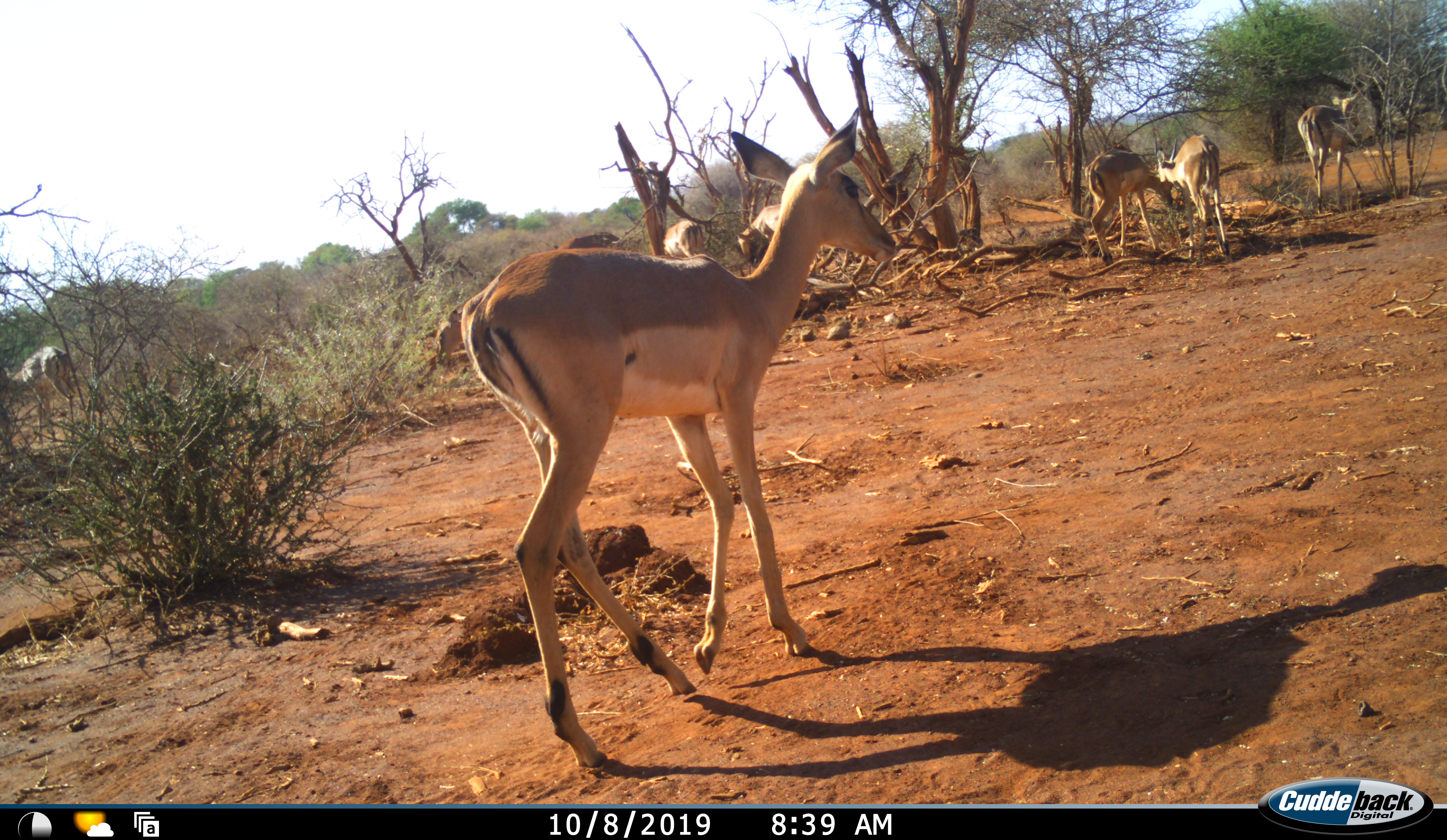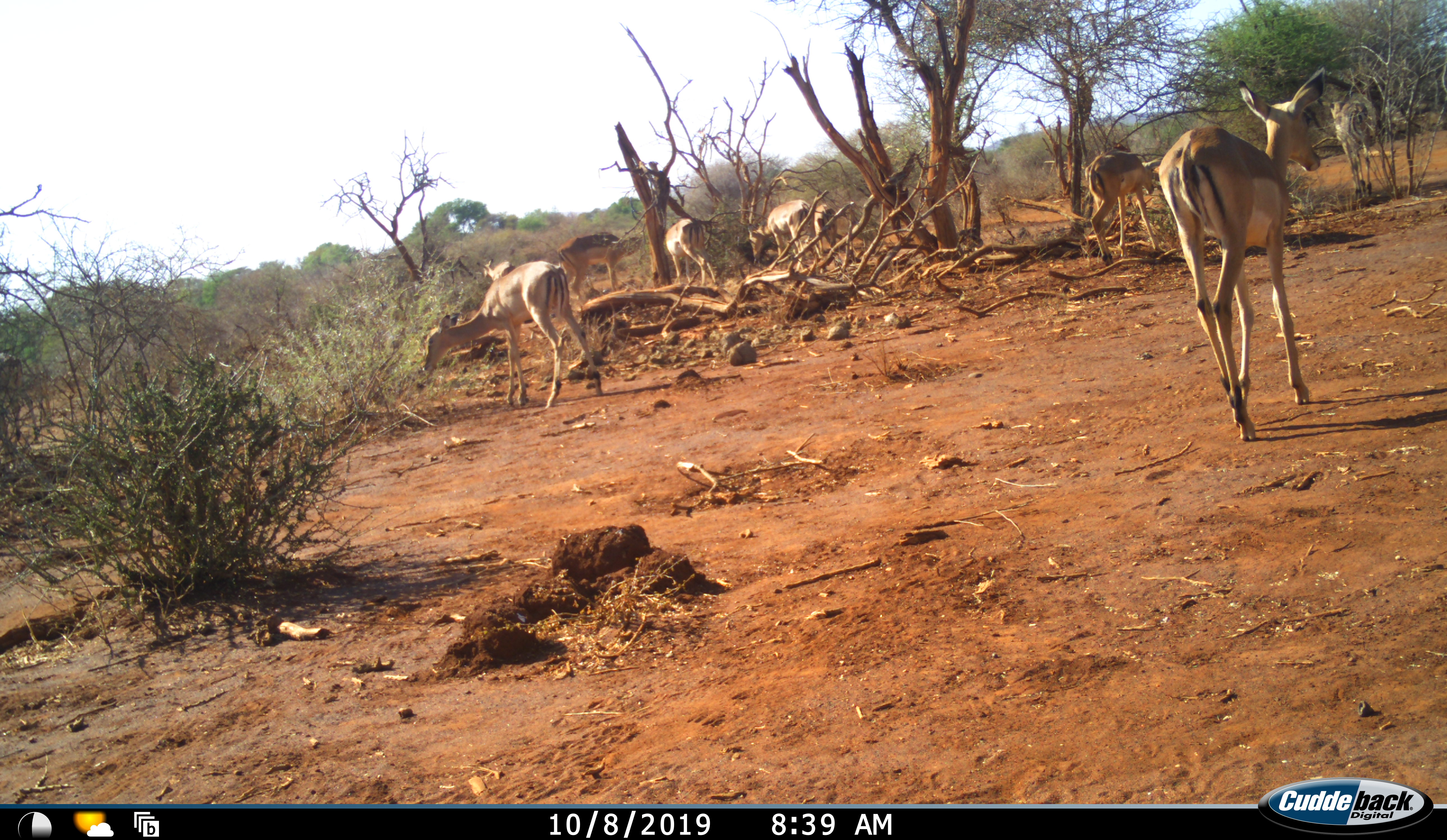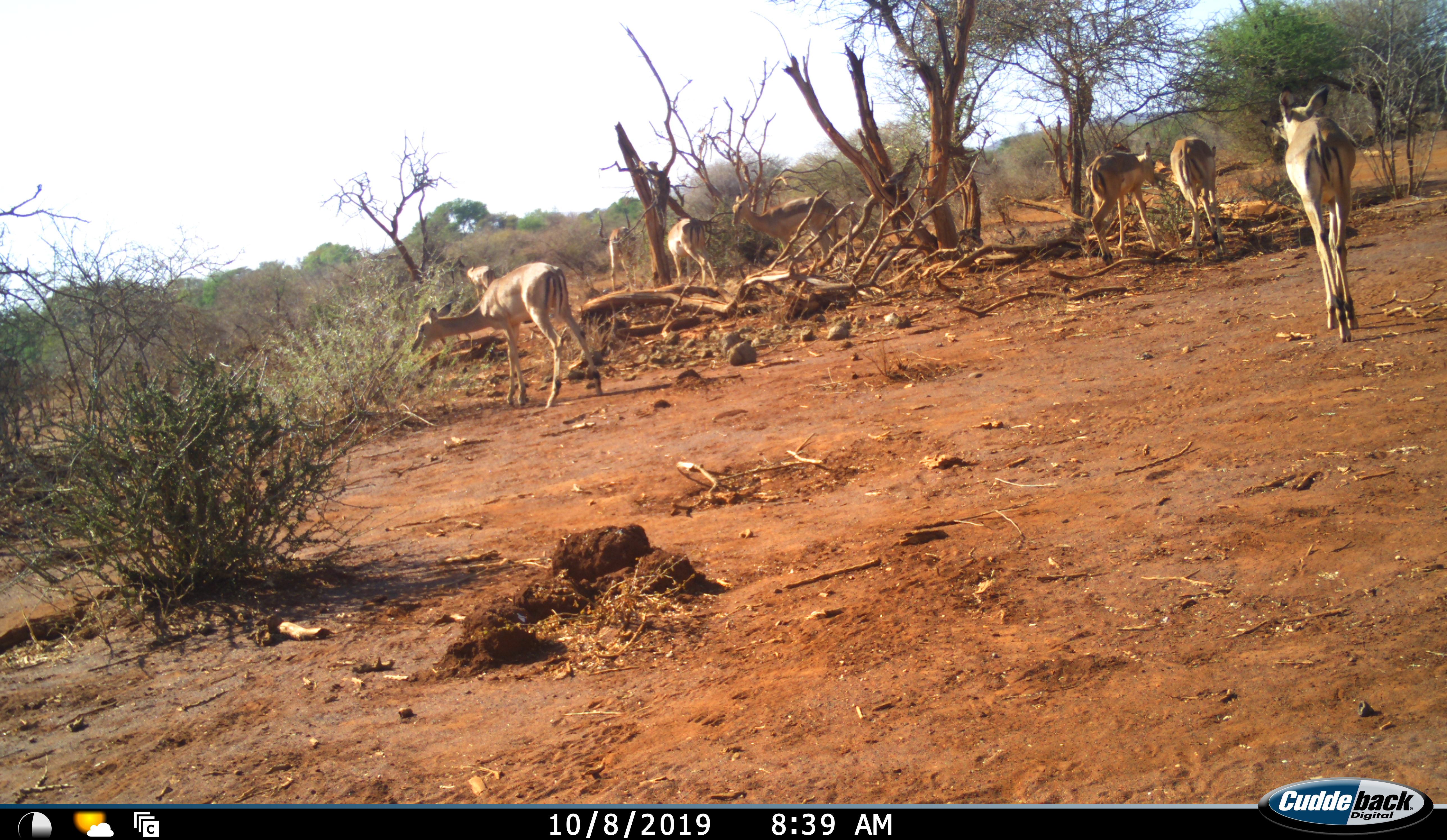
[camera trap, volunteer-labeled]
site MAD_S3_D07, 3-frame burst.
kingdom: Animalia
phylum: Chordata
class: Mammalia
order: Artiodactyla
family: Bovidae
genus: Aepyceros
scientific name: Aepyceros melampus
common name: impala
Impala (Aepyceros melampus), count 9. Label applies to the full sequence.